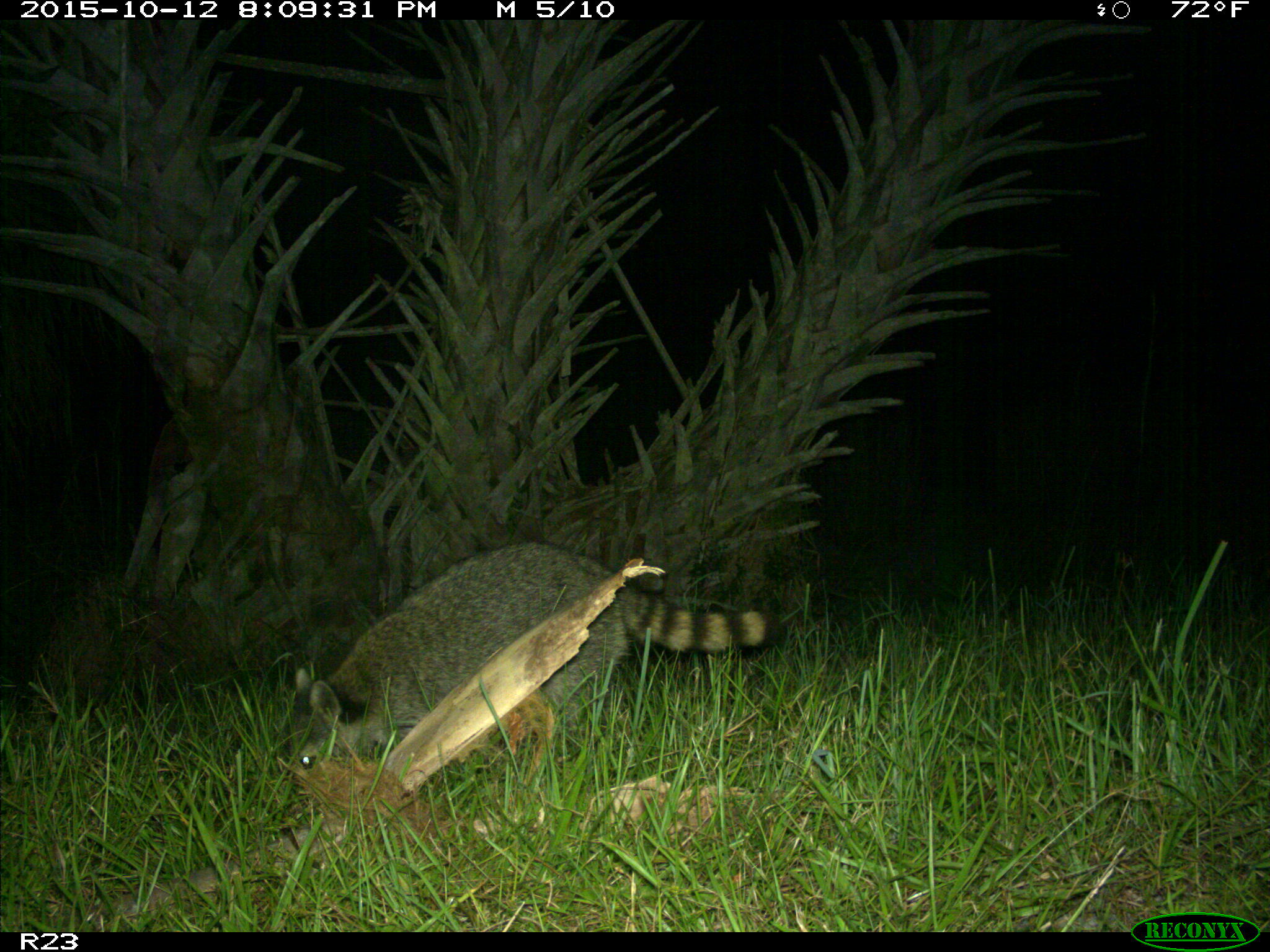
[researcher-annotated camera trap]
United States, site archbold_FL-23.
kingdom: Animalia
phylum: Chordata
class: Mammalia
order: Carnivora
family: Procyonidae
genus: Procyon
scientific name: Procyon lotor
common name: common raccoon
Procyon lotor (common raccoon).